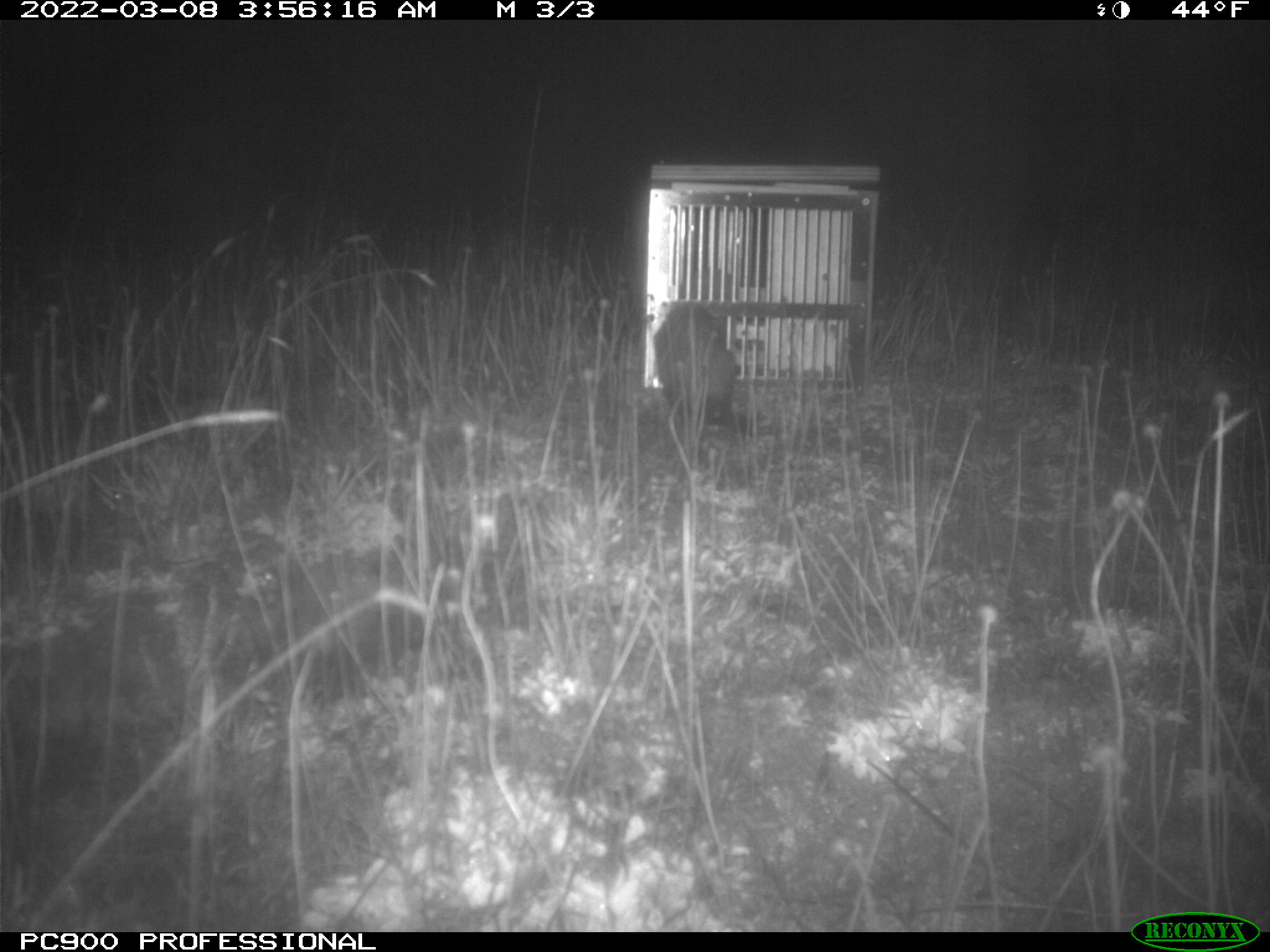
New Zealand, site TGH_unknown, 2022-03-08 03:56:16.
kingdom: Animalia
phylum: Chordata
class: Mammalia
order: Carnivora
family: Mustelidae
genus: Mustela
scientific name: Mustela furo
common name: ferret